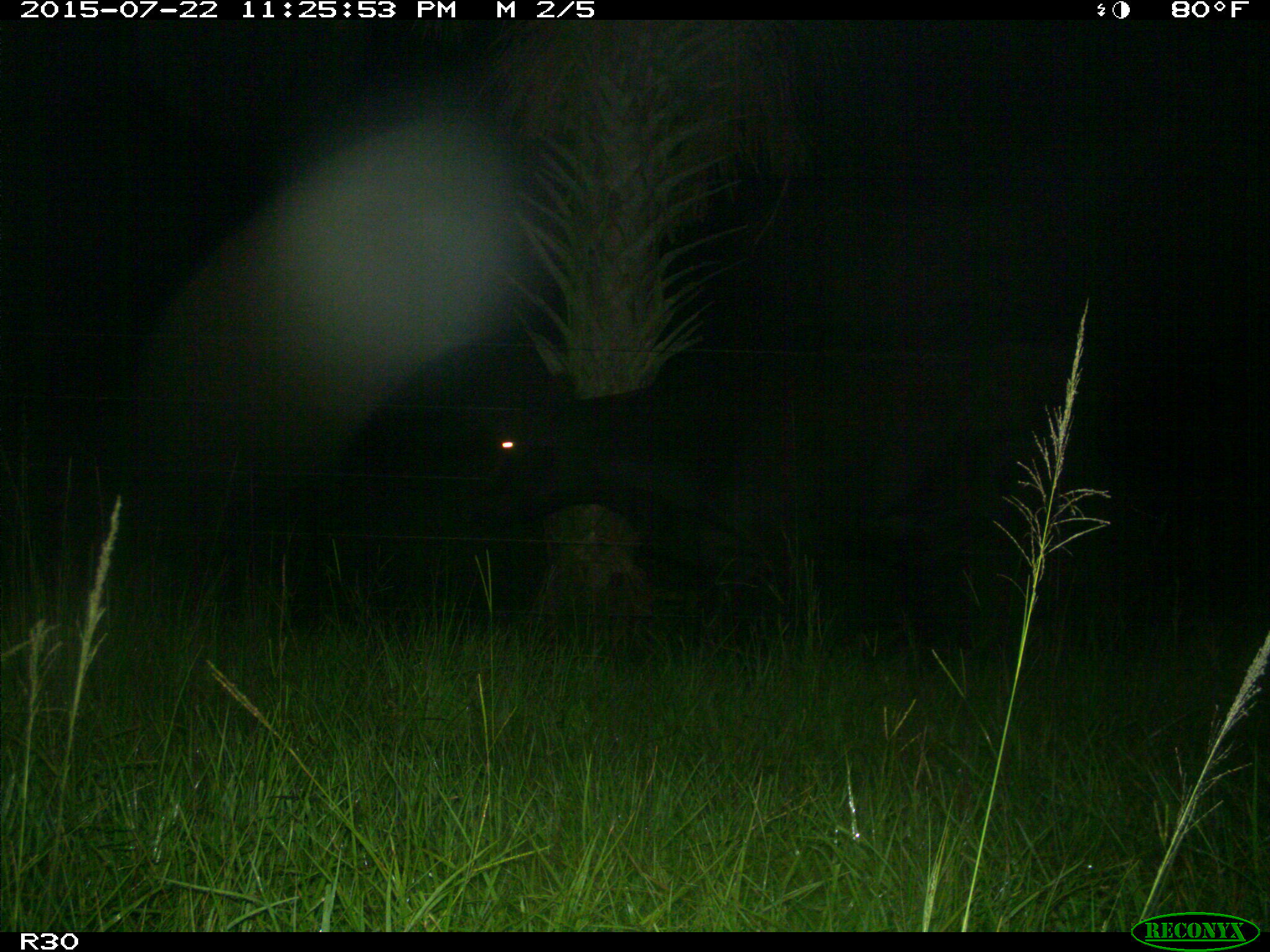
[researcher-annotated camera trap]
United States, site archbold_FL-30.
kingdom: Animalia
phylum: Chordata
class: Mammalia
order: Artiodactyla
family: Bovidae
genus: Bos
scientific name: Bos taurus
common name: domestic cow